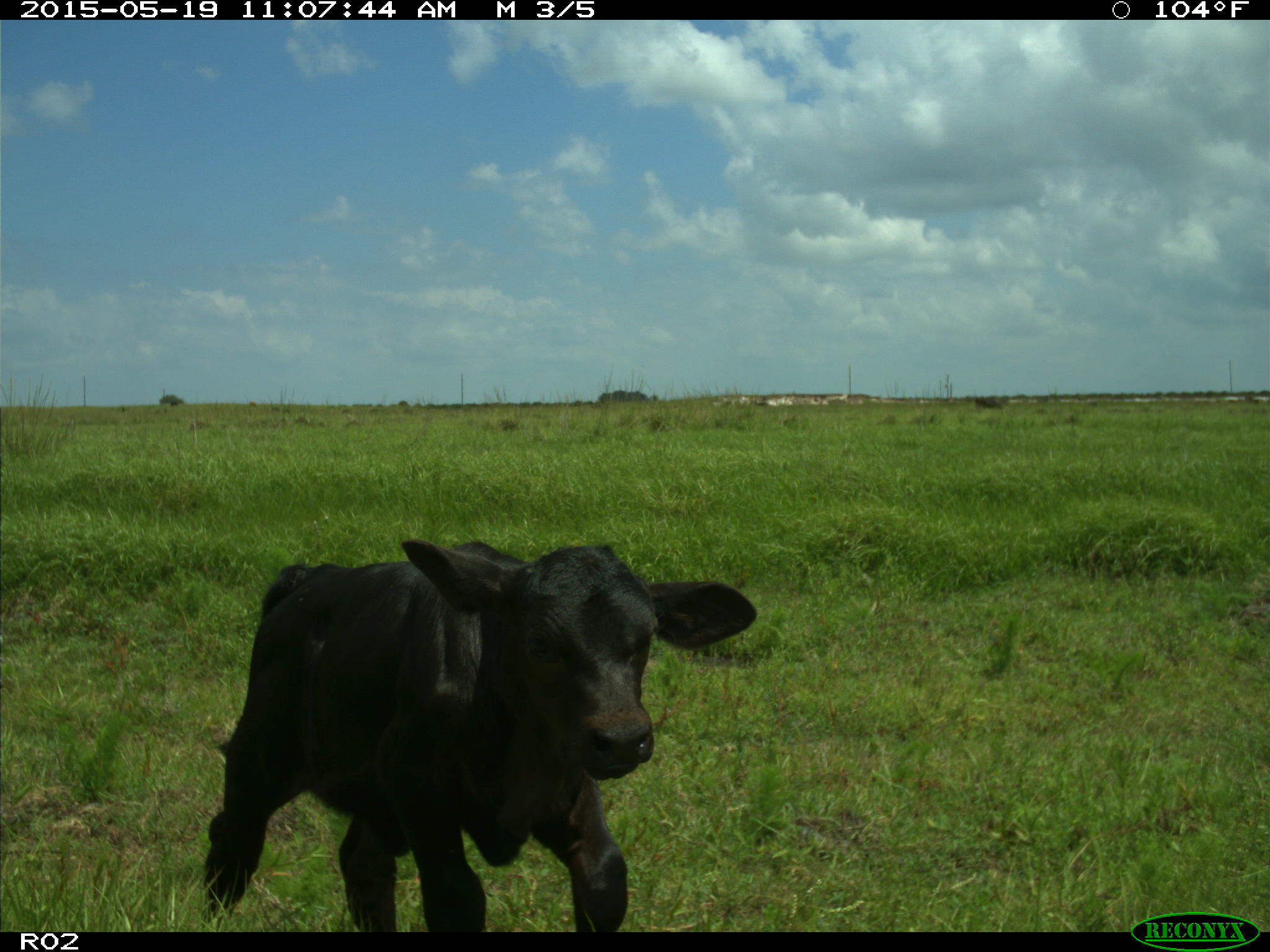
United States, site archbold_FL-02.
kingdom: Animalia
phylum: Chordata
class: Mammalia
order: Artiodactyla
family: Bovidae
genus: Bos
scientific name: Bos taurus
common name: domestic cow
Bos taurus (domestic cow).